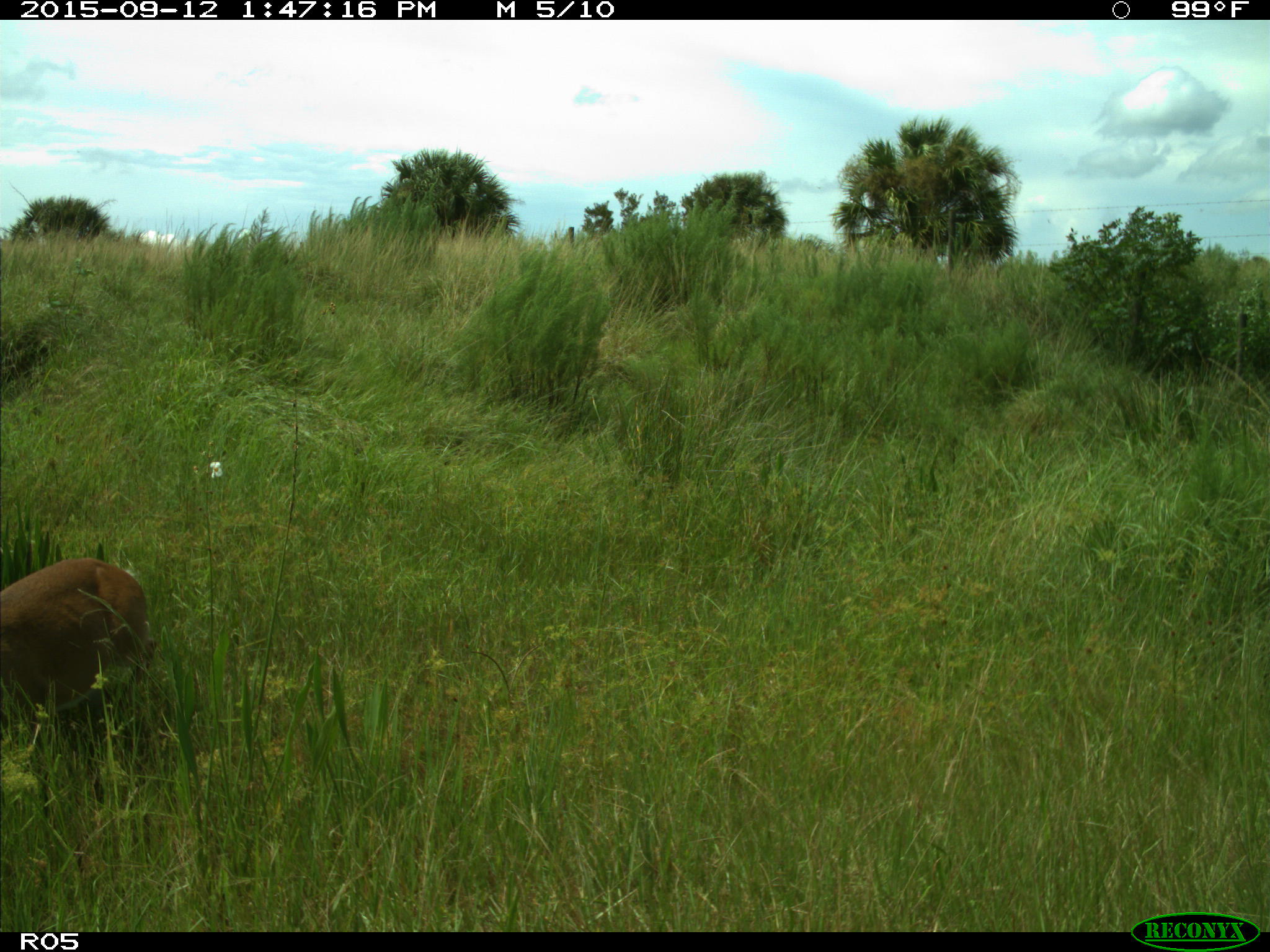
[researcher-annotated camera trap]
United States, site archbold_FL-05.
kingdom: Animalia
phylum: Chordata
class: Mammalia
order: Artiodactyla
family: Cervidae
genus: Odocoileus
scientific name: Odocoileus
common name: deer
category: unidentified deer